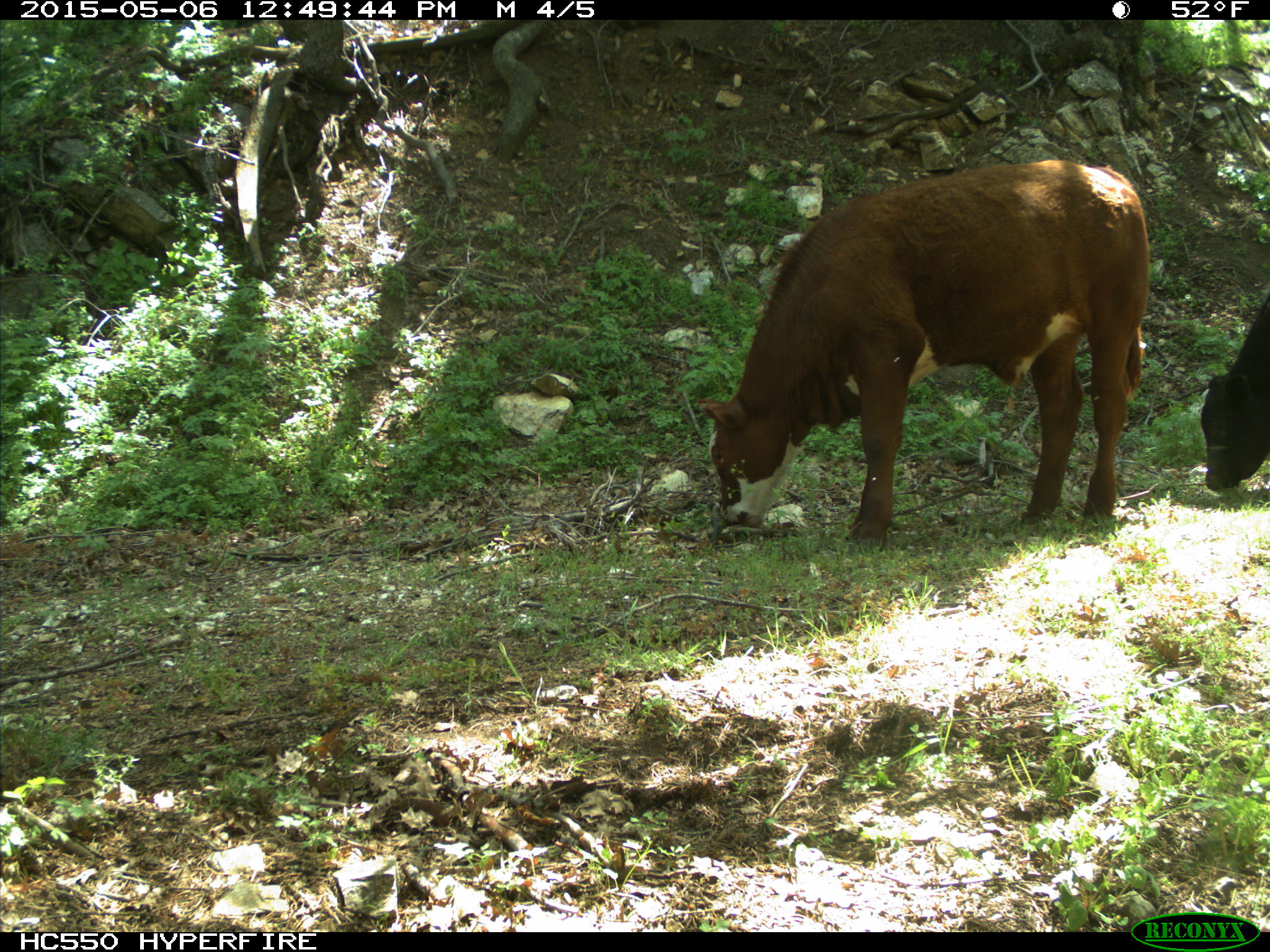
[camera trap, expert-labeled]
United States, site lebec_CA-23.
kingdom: Animalia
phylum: Chordata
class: Mammalia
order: Artiodactyla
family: Bovidae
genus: Bos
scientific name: Bos taurus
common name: domestic cow